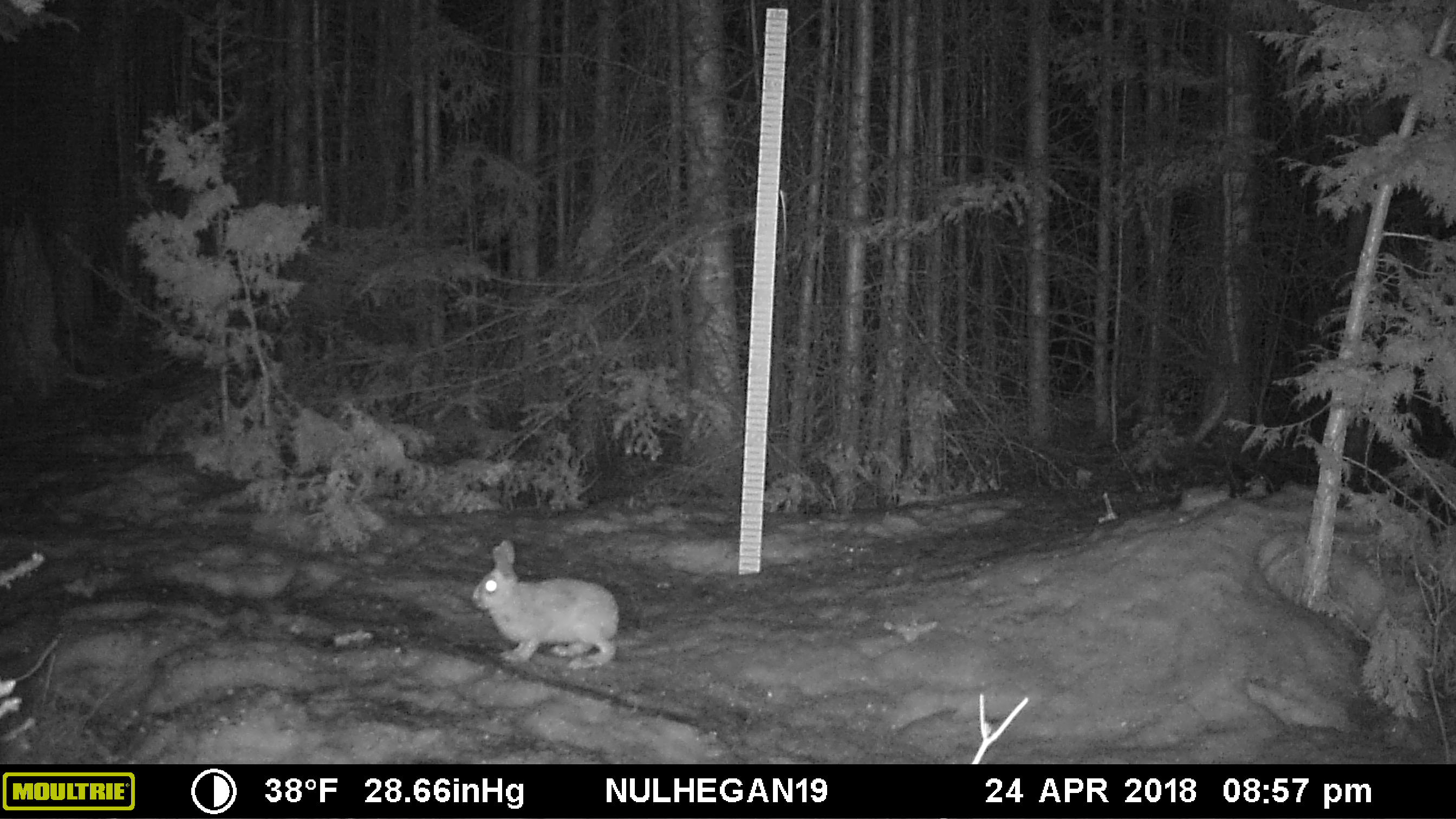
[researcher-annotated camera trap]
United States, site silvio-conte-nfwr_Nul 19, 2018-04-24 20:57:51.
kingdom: Animalia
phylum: Chordata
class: Mammalia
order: Lagomorpha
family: Leporidae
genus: Lepus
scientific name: Lepus americanus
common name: snowshoe hare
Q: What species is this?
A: Snowshoe hare (Lepus americanus).